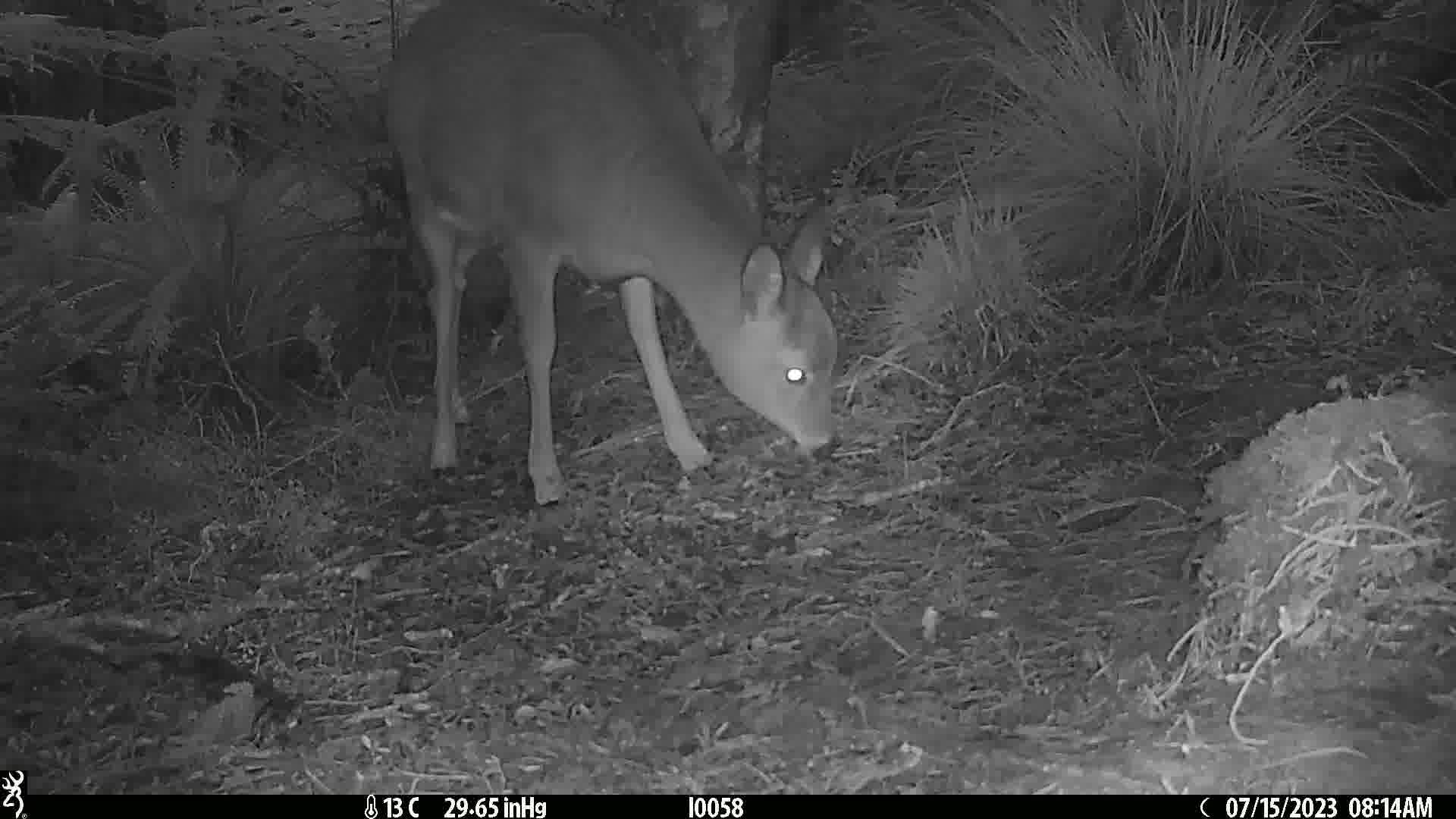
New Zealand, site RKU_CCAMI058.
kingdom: Animalia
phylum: Chordata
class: Mammalia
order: Artiodactyla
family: Cervidae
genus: Odocoileus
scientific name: Odocoileus virginianus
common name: white-tailed deer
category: white tailed deer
White tailed deer (white-tailed deer) (Odocoileus virginianus).